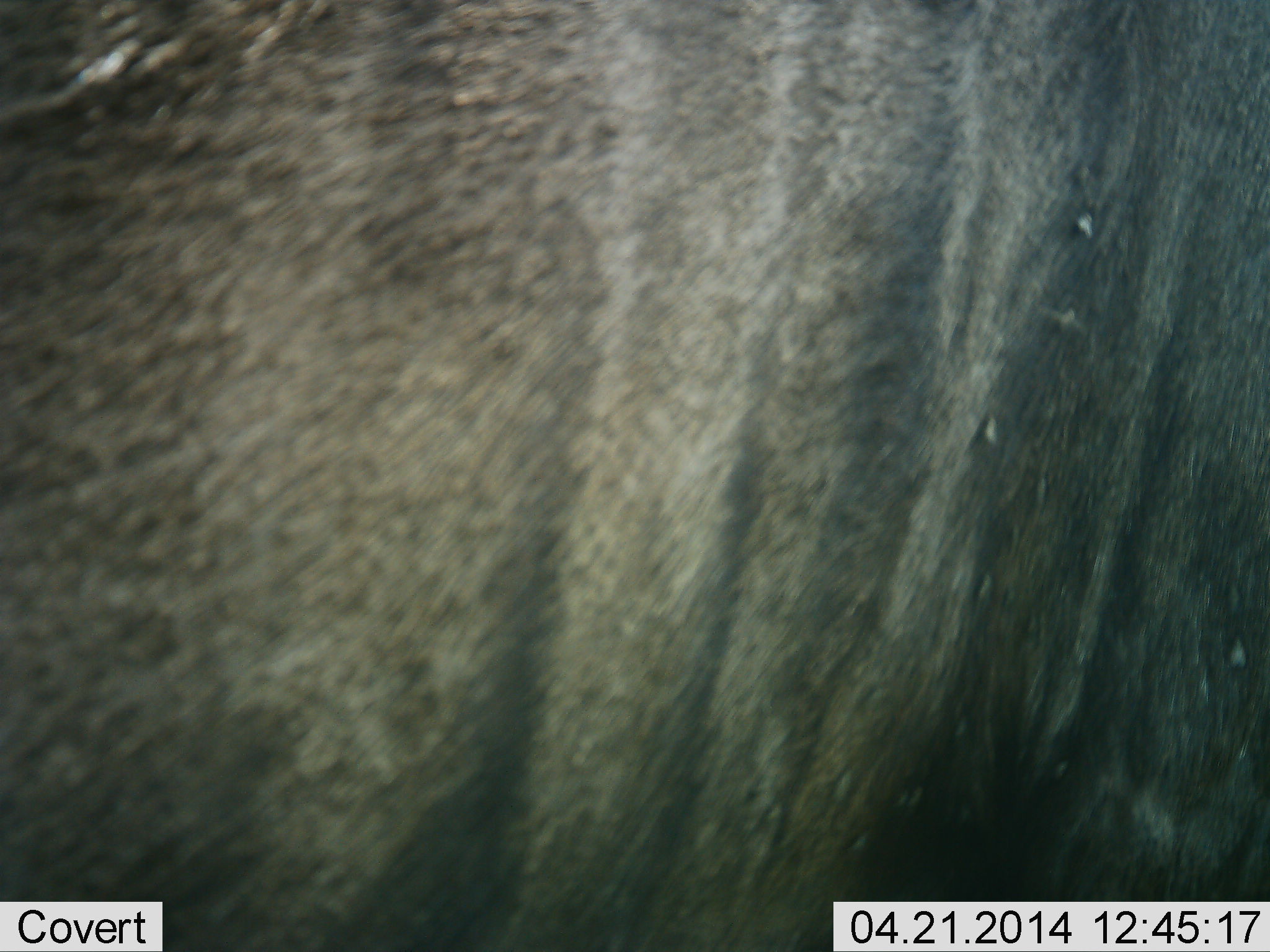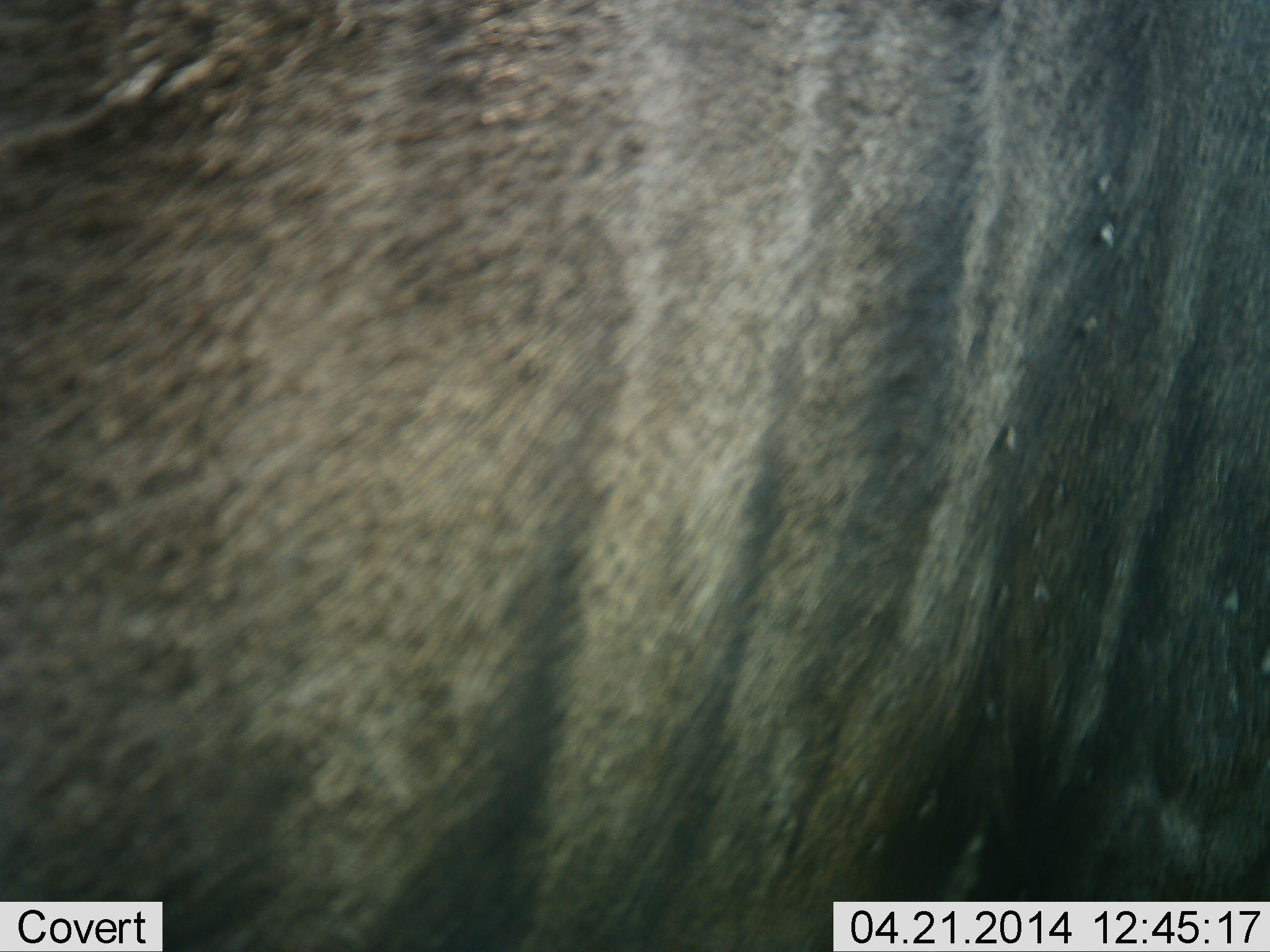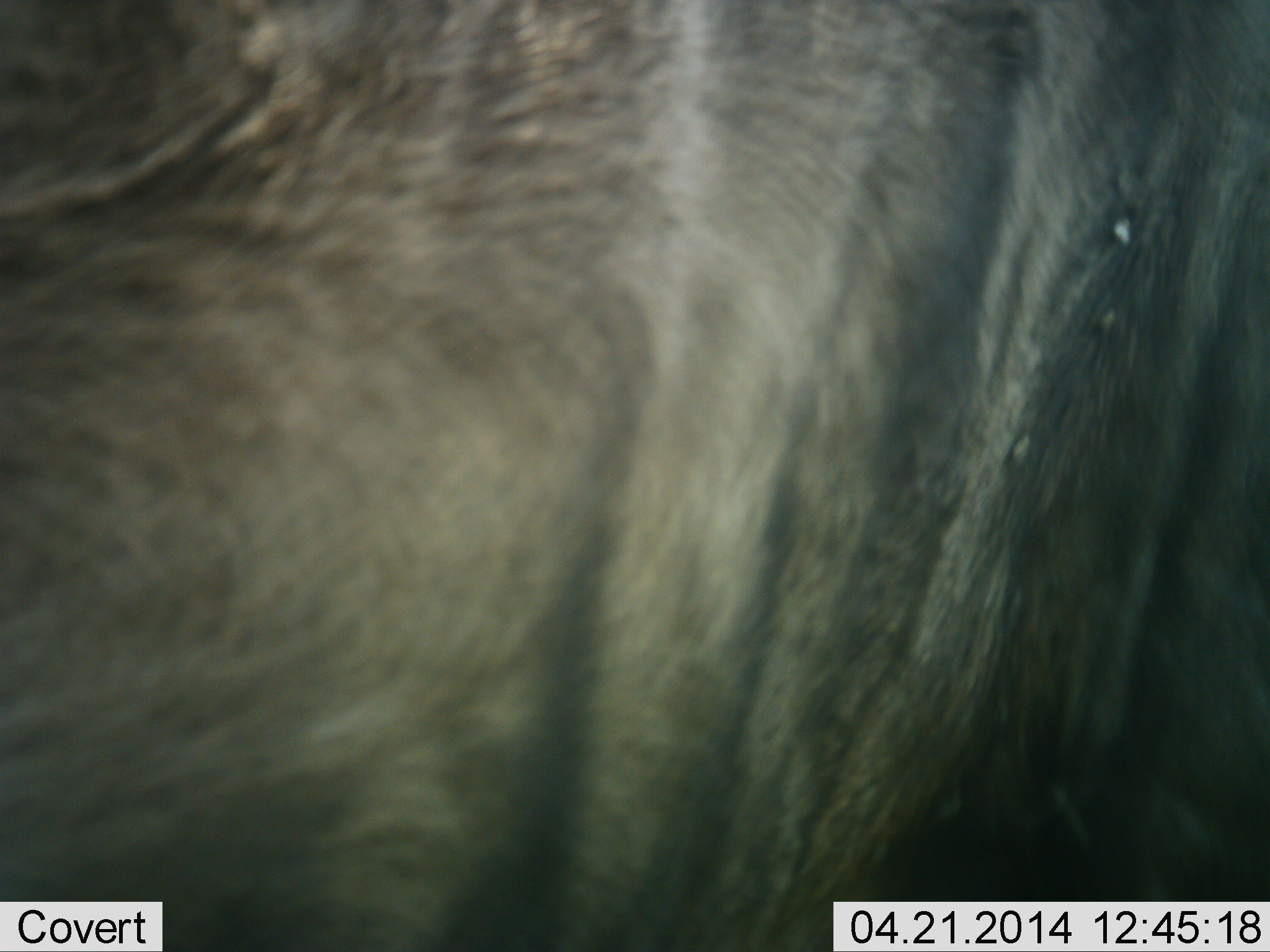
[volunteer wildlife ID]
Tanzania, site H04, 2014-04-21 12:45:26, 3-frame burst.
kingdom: Animalia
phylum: Chordata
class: Mammalia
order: Artiodactyla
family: Bovidae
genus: Connochaetes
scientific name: Connochaetes taurinus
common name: blue wildebeest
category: wildebeest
Wildebeest (blue wildebeest) (Connochaetes taurinus), count 1. Behavior (volunteer vote fractions): standing 90%, resting 0%, moving 0%, interacting 0%. Young present (vote fraction): 0%. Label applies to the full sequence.